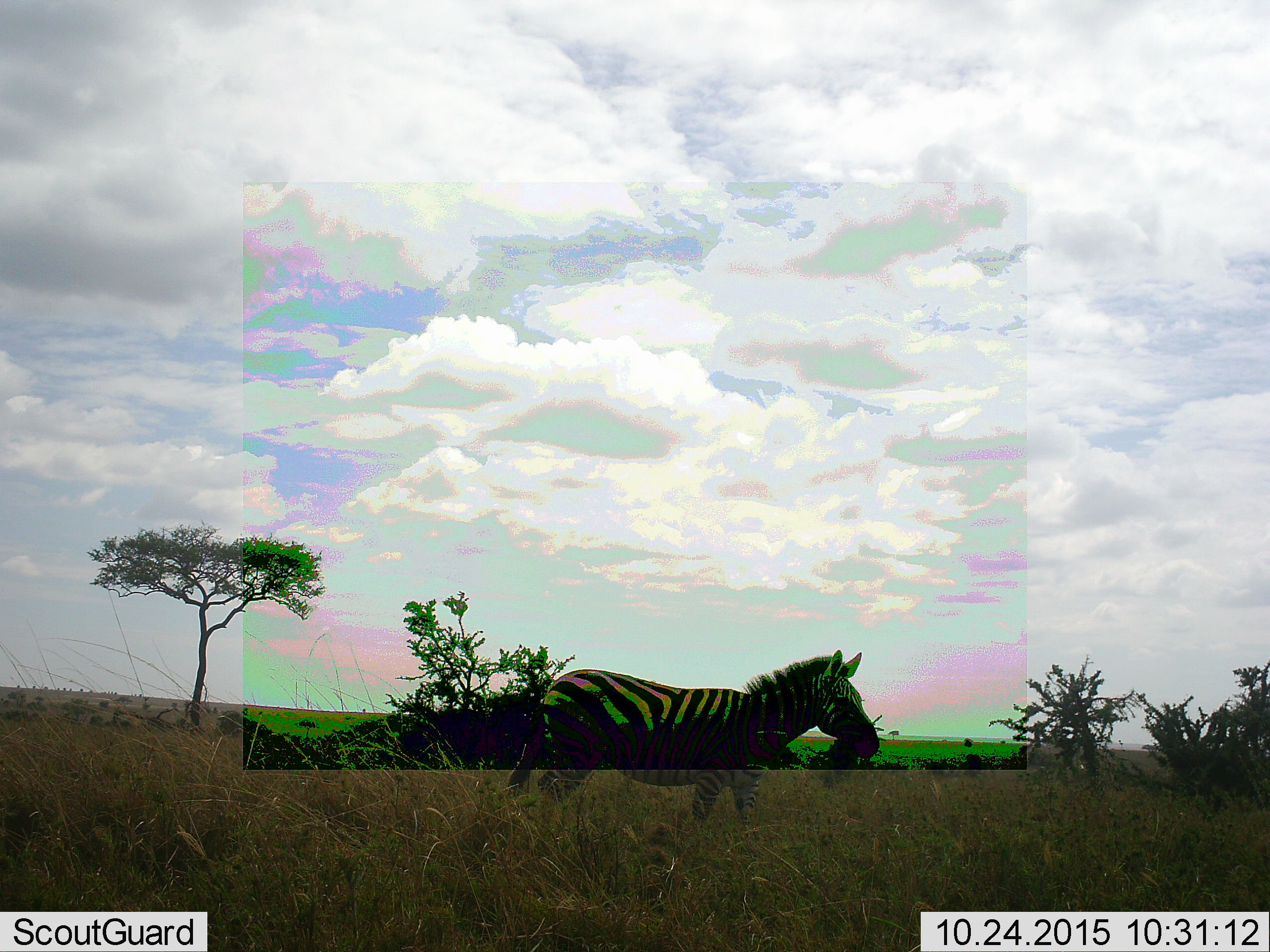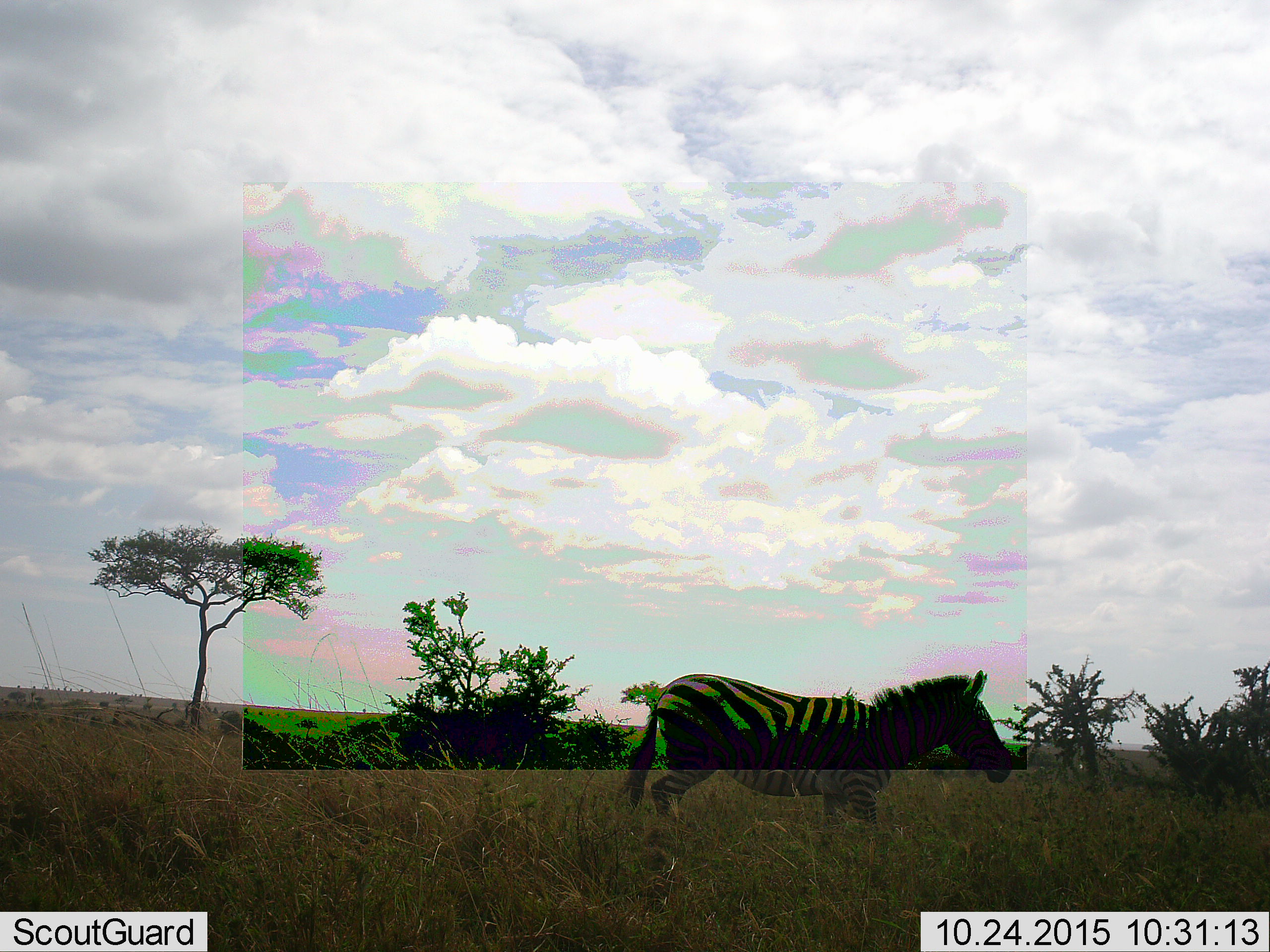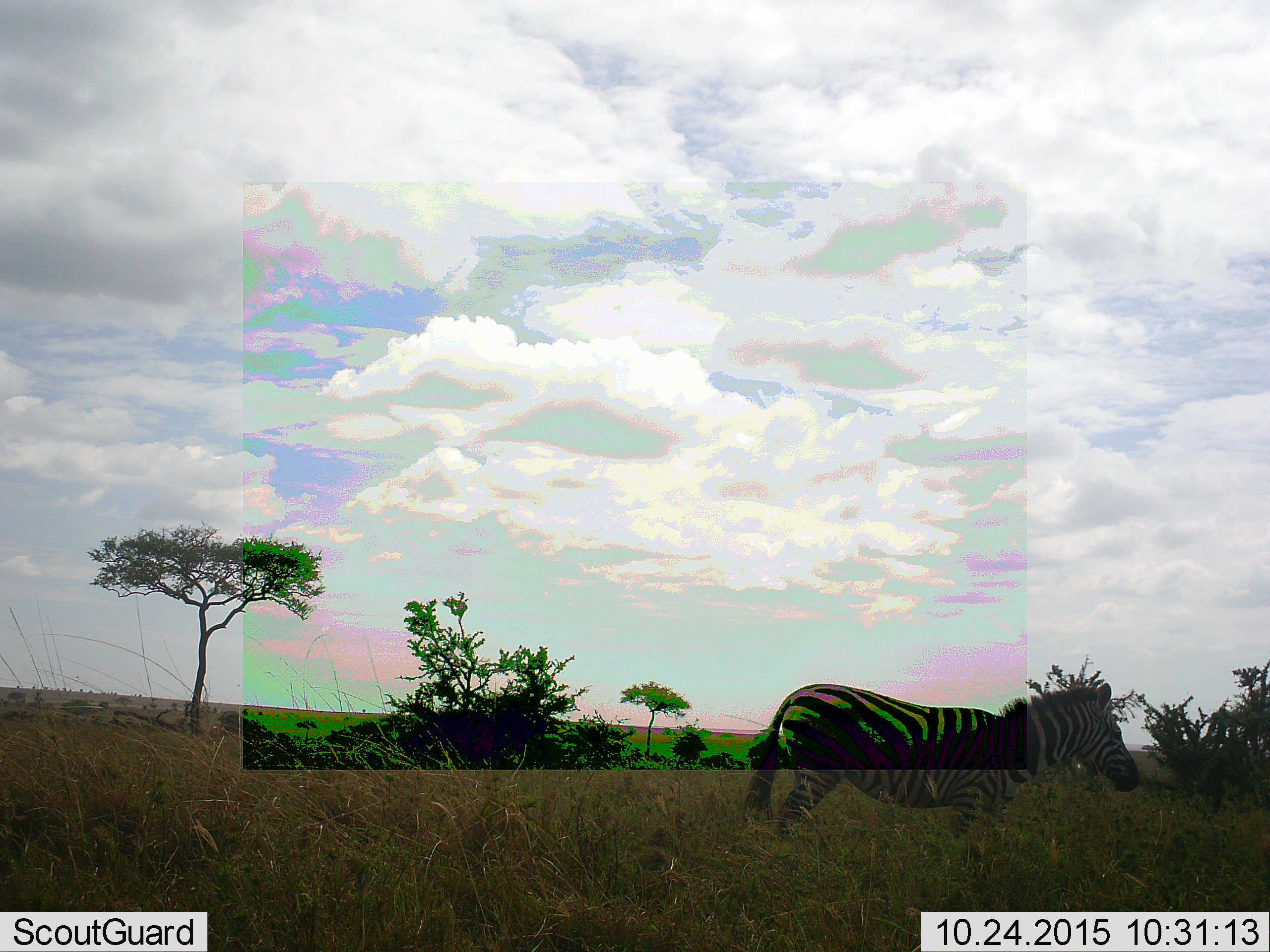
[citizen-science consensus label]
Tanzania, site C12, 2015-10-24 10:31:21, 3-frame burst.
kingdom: Animalia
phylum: Chordata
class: Mammalia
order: Perissodactyla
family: Equidae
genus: Equus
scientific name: Equus quagga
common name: plains zebra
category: zebra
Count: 1.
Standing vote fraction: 20%.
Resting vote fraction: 0%.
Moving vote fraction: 80%.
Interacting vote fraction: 0%.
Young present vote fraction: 0%.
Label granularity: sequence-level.